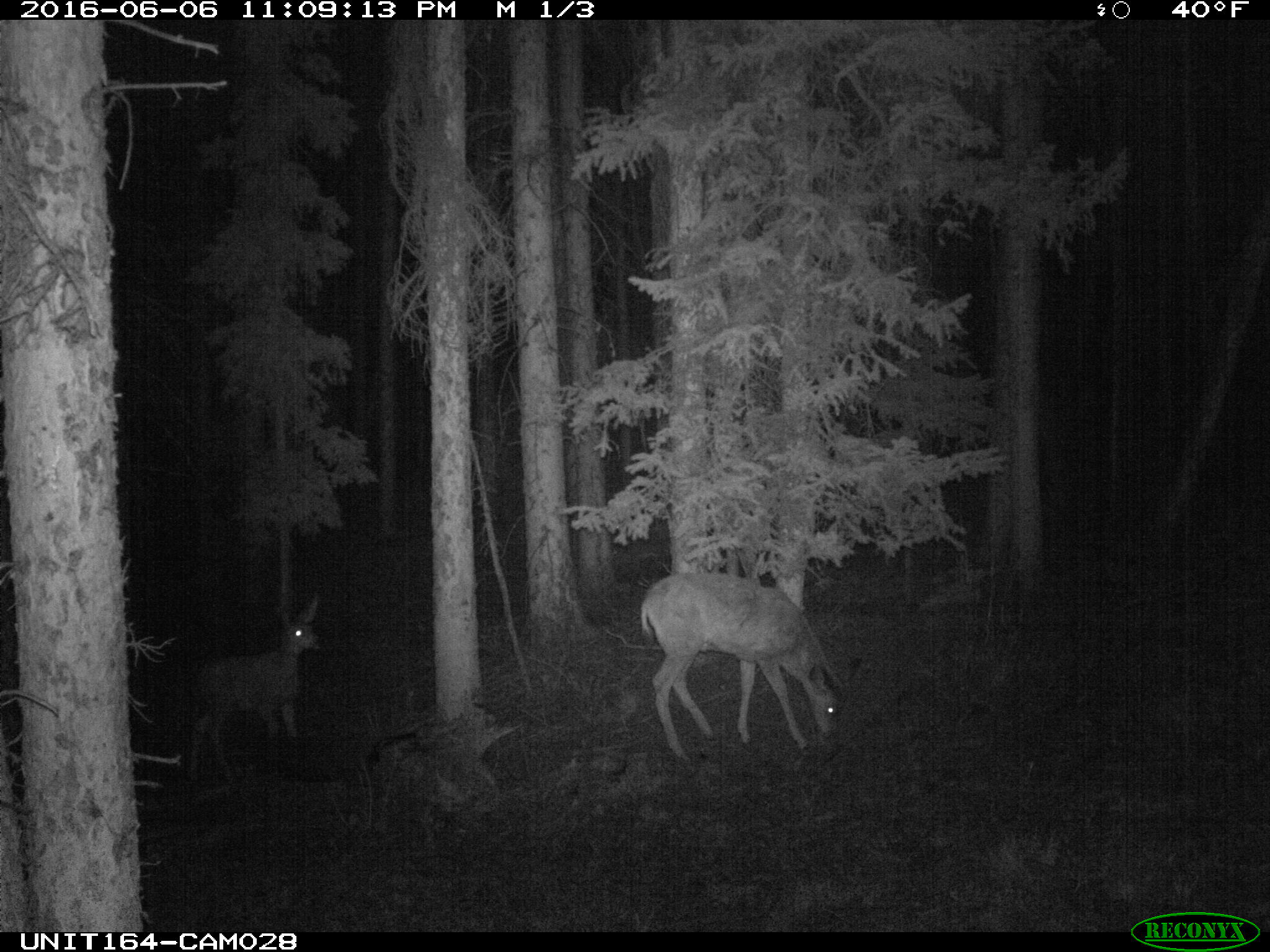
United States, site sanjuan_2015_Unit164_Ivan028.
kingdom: Animalia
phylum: Chordata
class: Mammalia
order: Artiodactyla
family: Cervidae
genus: Odocoileus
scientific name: Odocoileus hemionus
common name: mule deer